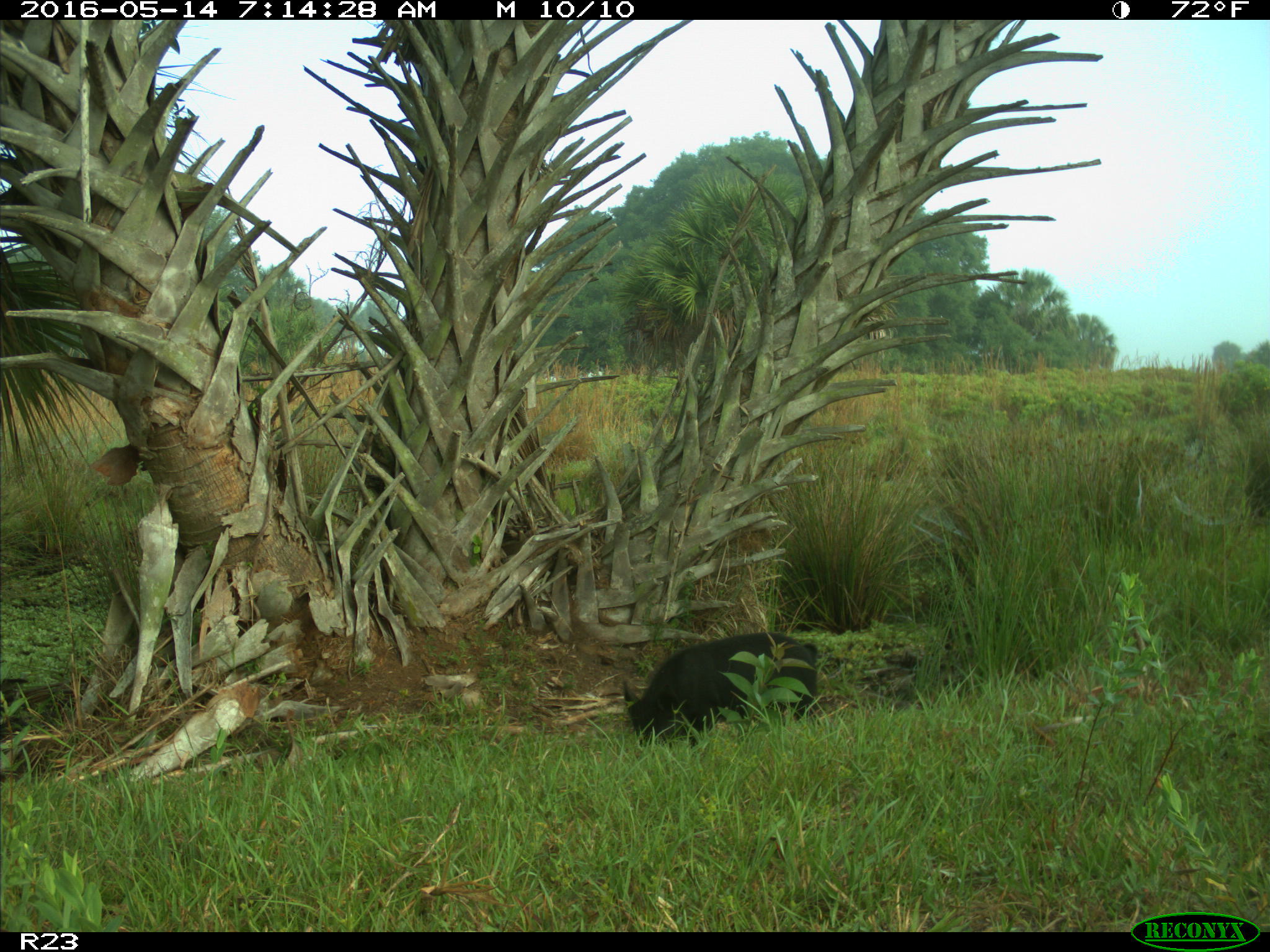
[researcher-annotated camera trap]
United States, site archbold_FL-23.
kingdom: Animalia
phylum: Chordata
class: Mammalia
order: Artiodactyla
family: Suidae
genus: Sus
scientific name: Sus scrofa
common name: wild boar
Sus scrofa (wild boar).